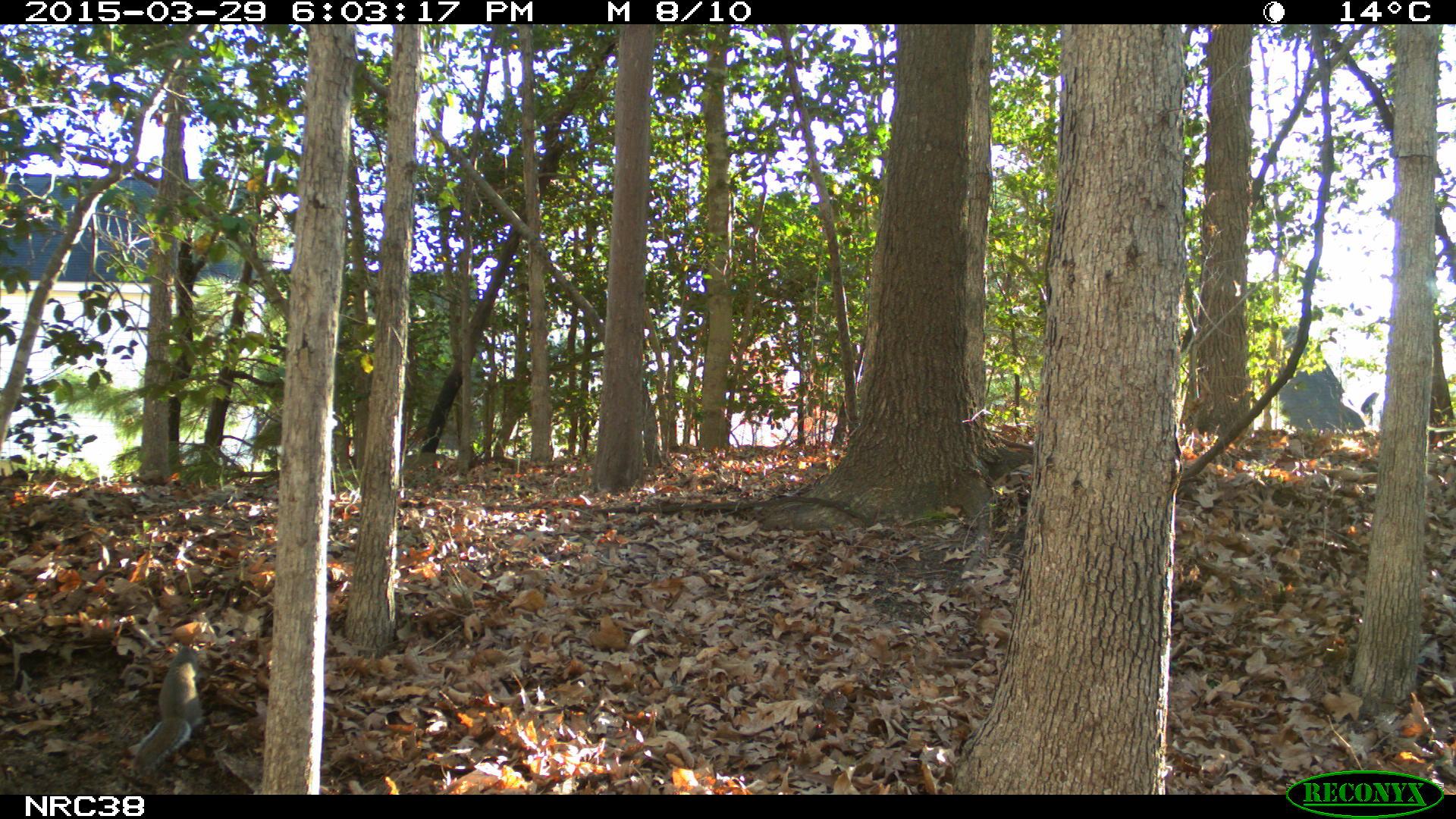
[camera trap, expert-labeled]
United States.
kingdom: Animalia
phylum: Chordata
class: Mammalia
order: Rodentia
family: Sciuridae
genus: Sciurus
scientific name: Sciurus carolinensis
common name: eastern gray squirrel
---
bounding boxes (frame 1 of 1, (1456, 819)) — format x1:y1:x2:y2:
Eastern Gray Squirrel: 122:633:212:779